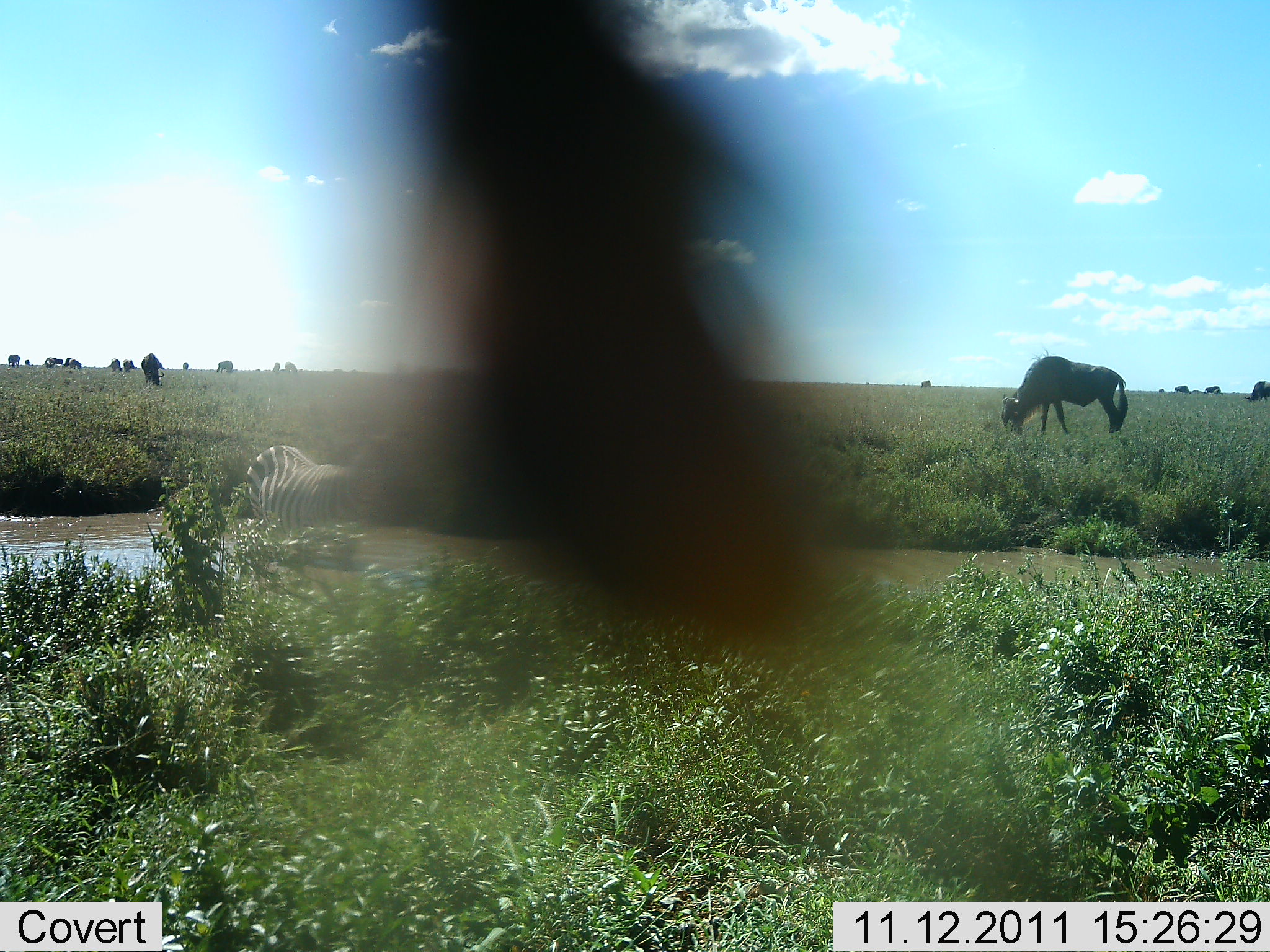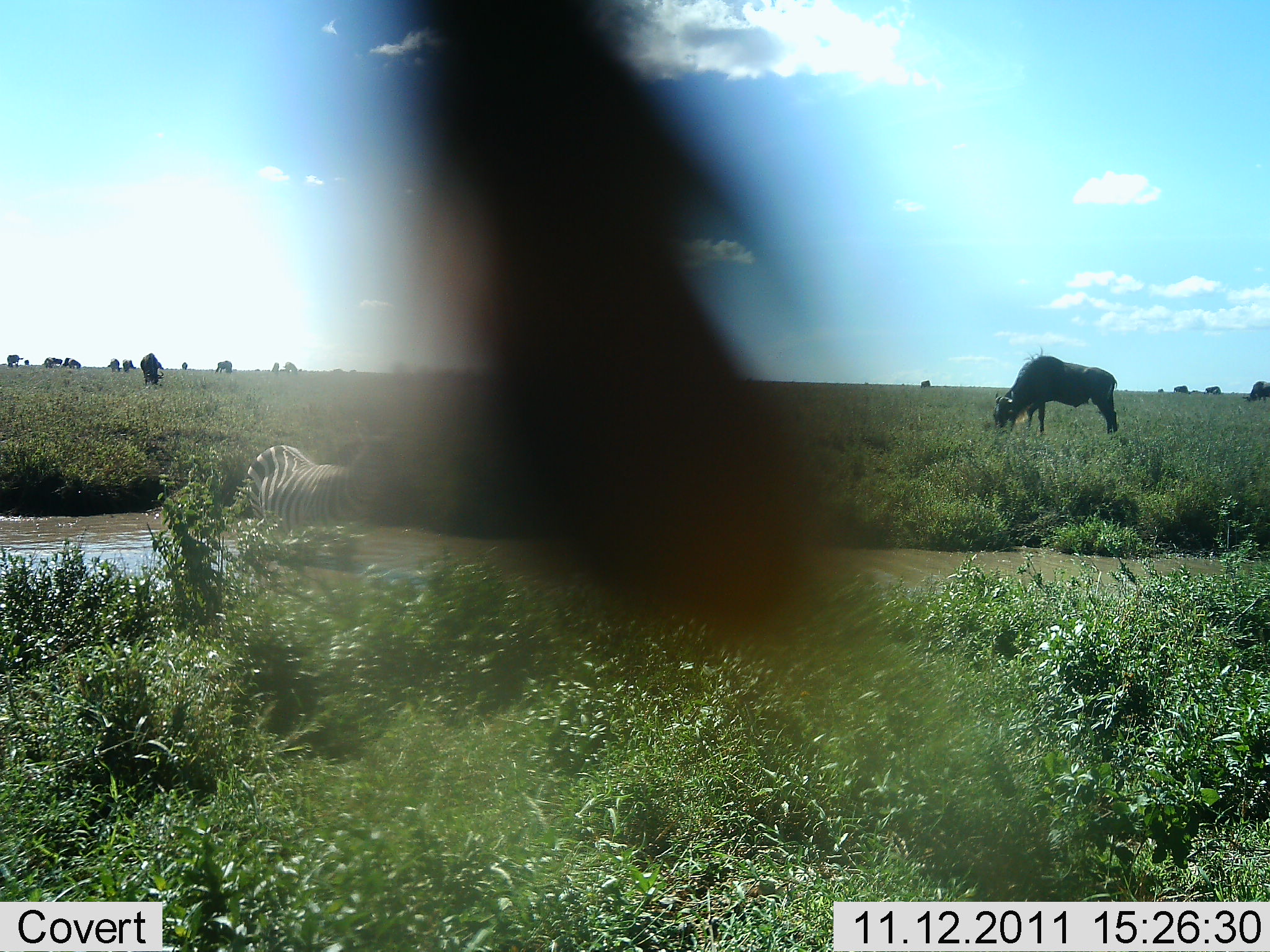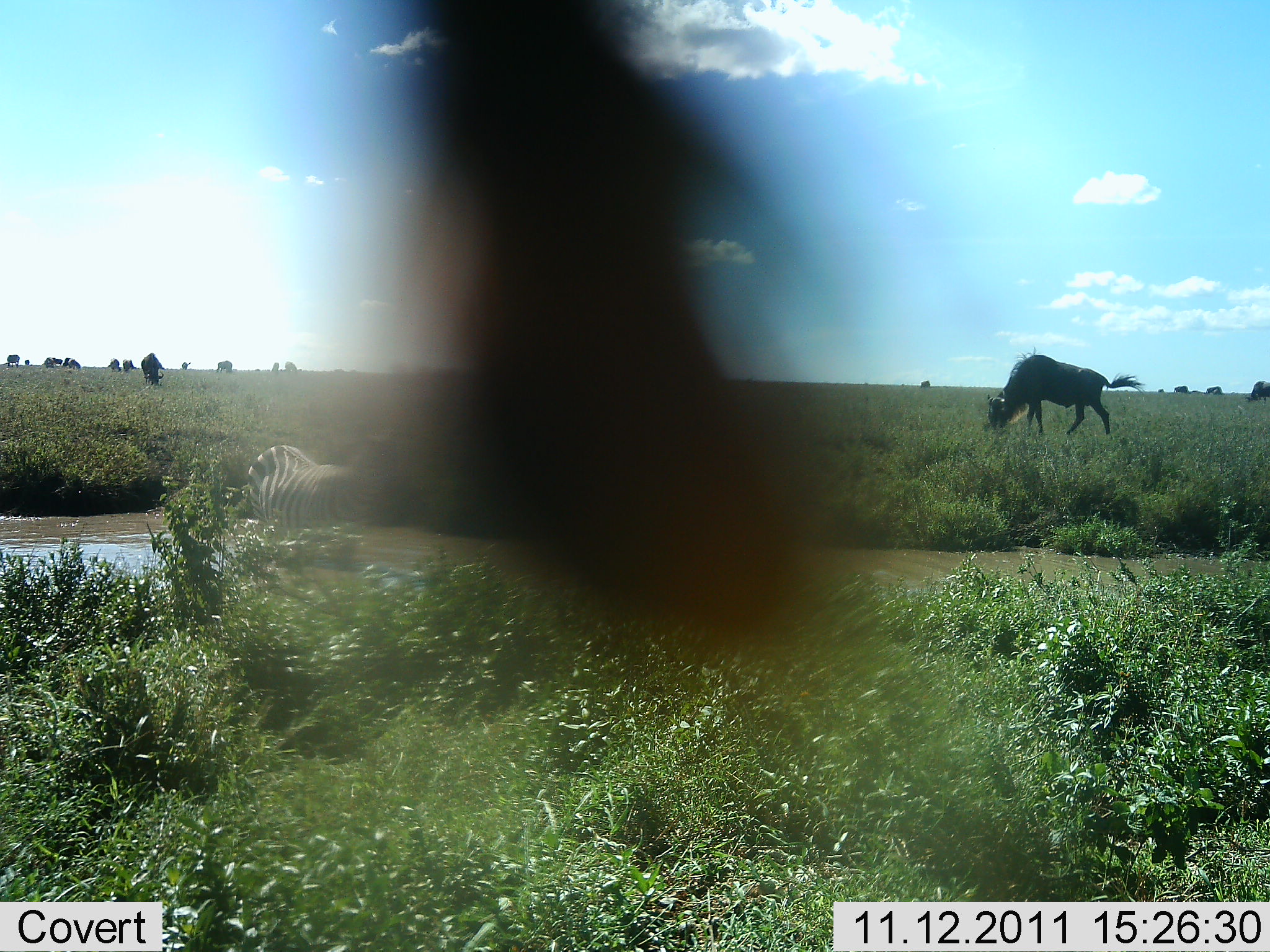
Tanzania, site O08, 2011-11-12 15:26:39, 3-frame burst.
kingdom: Animalia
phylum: Chordata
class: Mammalia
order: Artiodactyla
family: Bovidae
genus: Connochaetes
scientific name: Connochaetes taurinus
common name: blue wildebeest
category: wildebeest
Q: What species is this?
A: Wildebeest (blue wildebeest) (Connochaetes taurinus).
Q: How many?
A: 11-50.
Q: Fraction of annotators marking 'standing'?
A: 44%.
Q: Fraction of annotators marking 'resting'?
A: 0%.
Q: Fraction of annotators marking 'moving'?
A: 19%.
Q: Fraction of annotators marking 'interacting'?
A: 0%.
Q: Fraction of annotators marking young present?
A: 6%.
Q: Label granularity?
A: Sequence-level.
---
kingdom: Animalia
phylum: Chordata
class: Mammalia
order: Perissodactyla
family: Equidae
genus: Equus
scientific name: Equus quagga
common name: plains zebra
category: zebra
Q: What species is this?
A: Zebra (plains zebra) (Equus quagga).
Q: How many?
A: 1.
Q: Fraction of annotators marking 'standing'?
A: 80%.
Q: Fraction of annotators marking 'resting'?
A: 7%.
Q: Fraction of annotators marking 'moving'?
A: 7%.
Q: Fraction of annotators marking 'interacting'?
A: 0%.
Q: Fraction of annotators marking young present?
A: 0%.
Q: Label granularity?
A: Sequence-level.